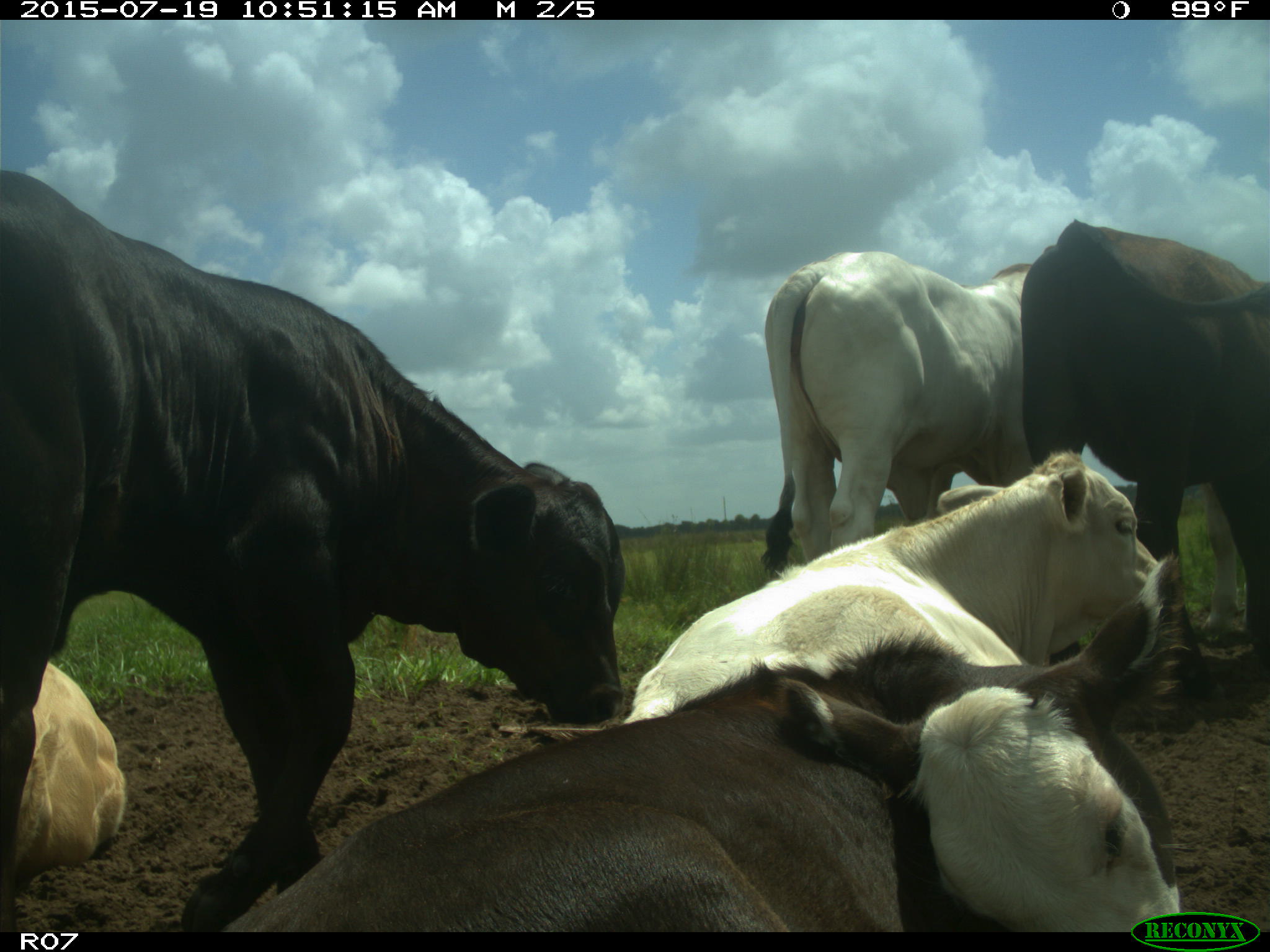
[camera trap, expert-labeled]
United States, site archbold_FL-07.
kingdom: Animalia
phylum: Chordata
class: Mammalia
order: Artiodactyla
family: Bovidae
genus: Bos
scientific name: Bos taurus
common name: domestic cow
Bos taurus (domestic cow).